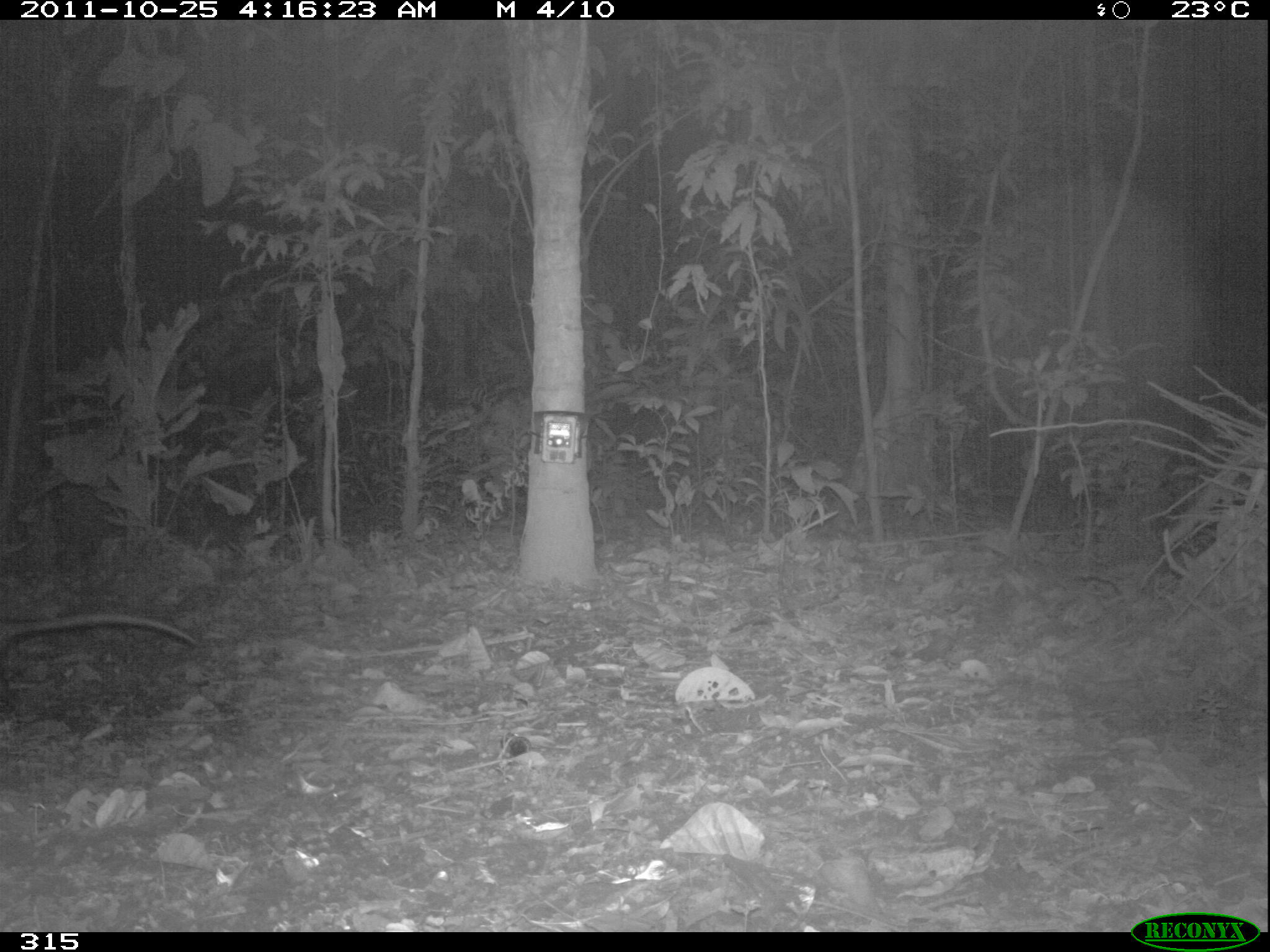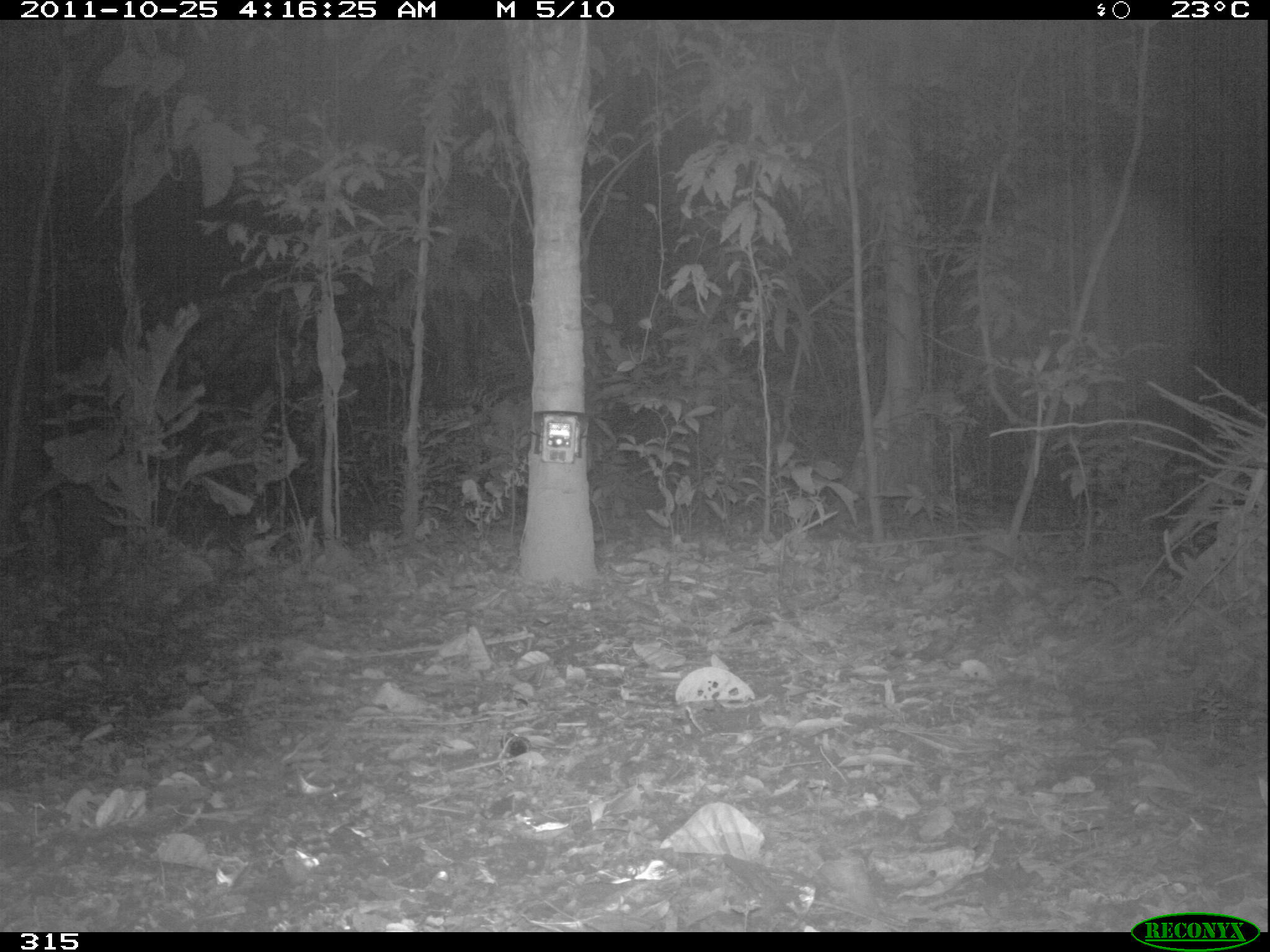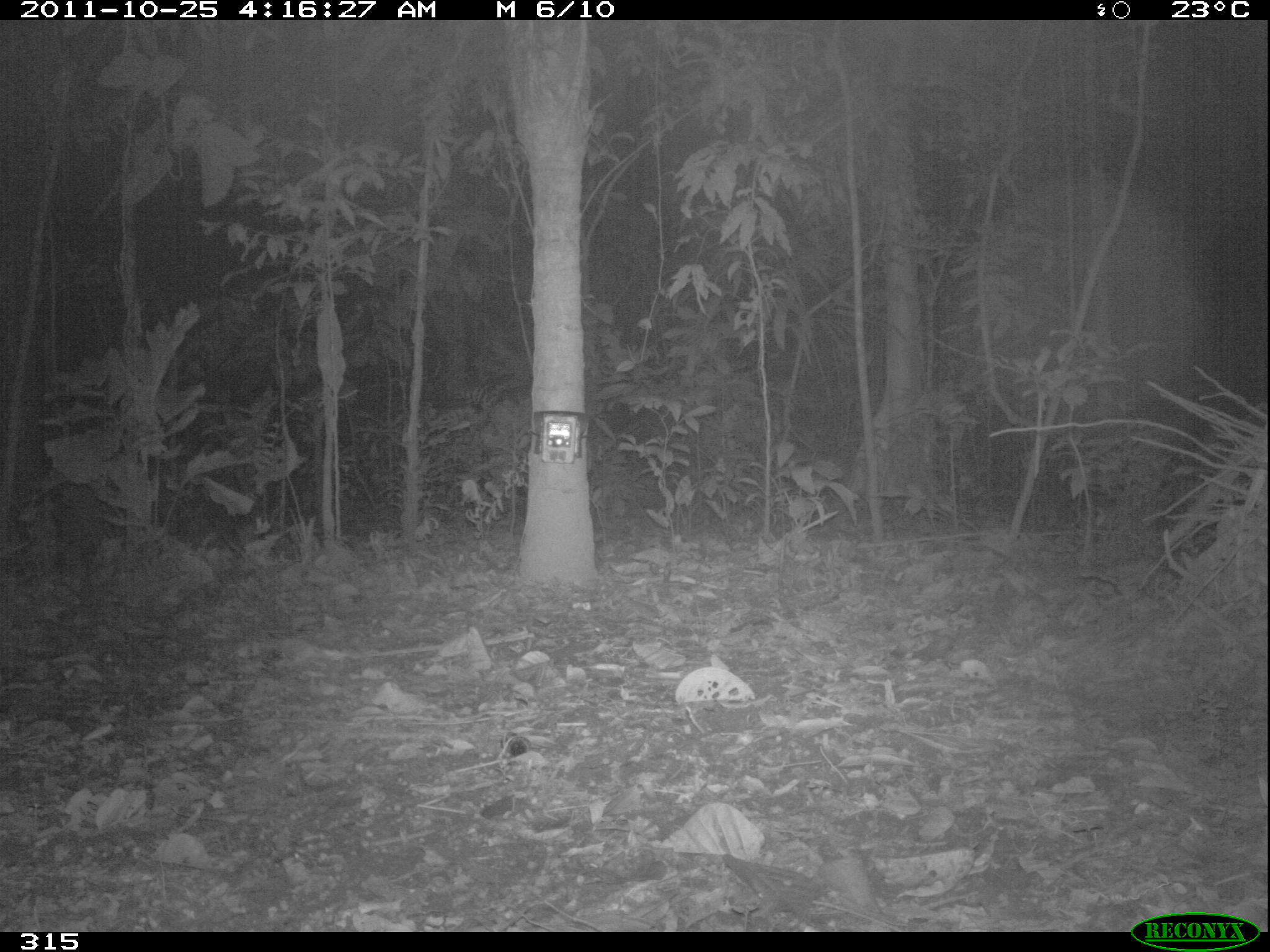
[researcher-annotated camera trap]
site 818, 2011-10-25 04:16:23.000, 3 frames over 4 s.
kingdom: Animalia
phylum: Chordata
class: Mammalia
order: Didelphimorphia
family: Didelphidae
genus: Didelphis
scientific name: Didelphis marsupialis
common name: southern opossum